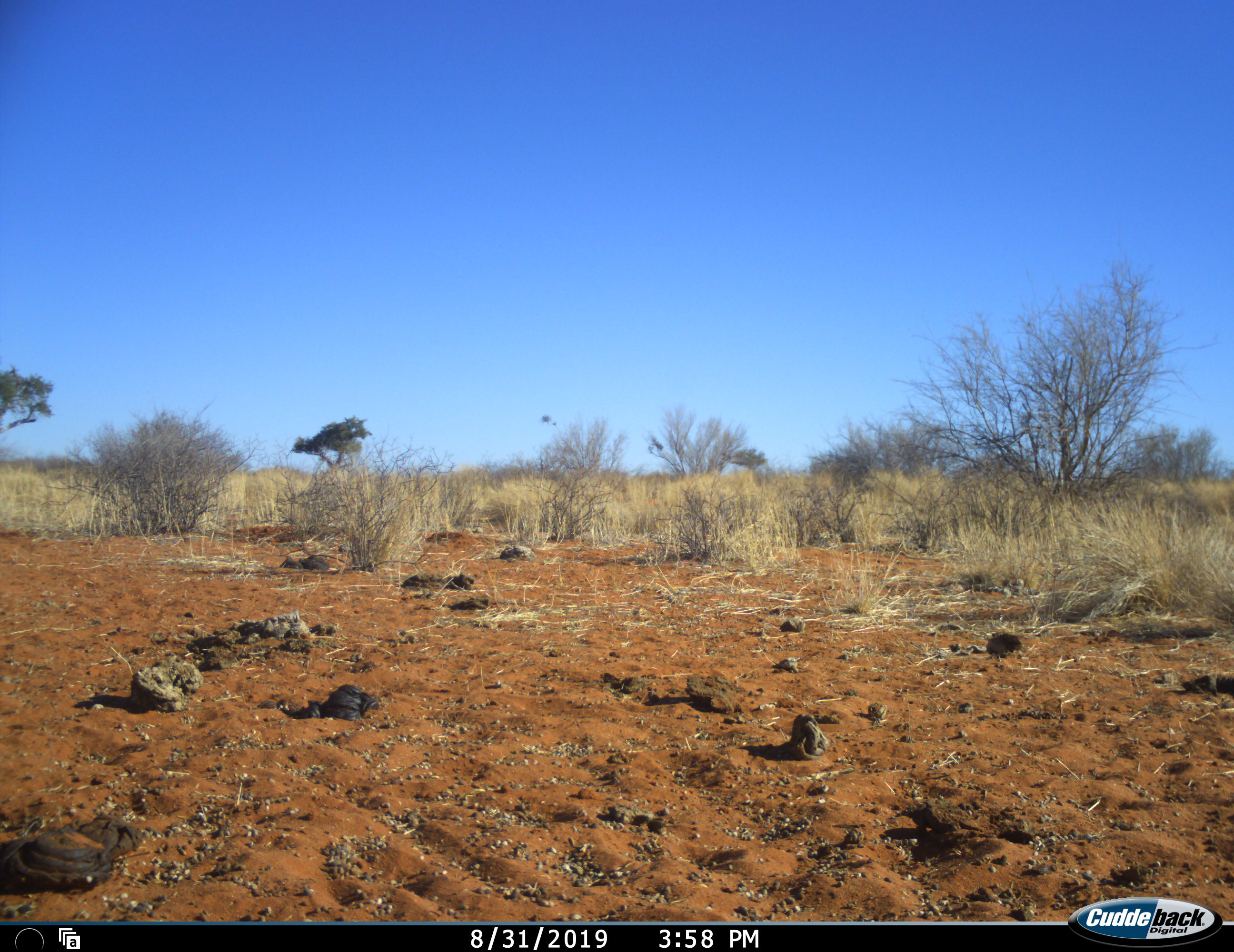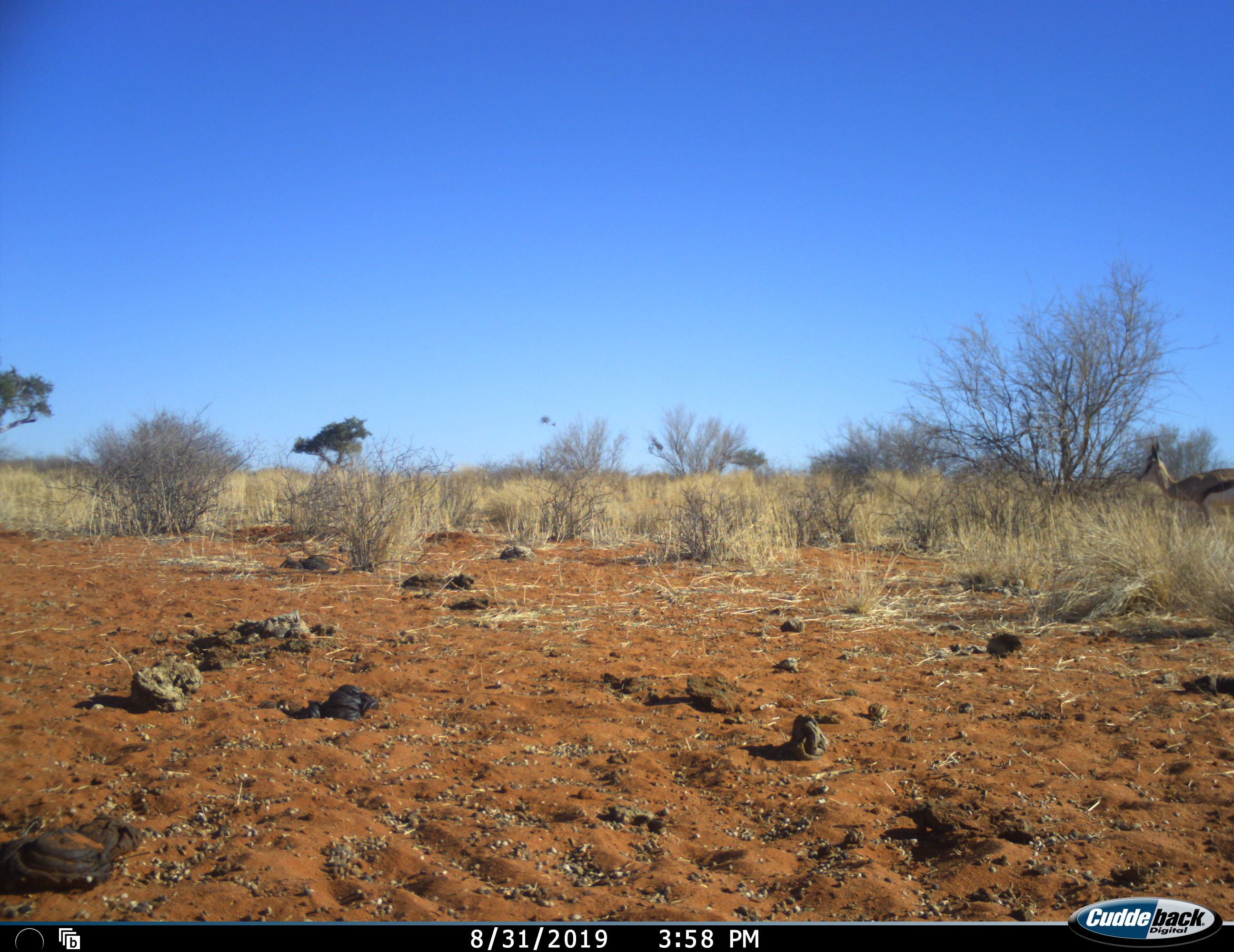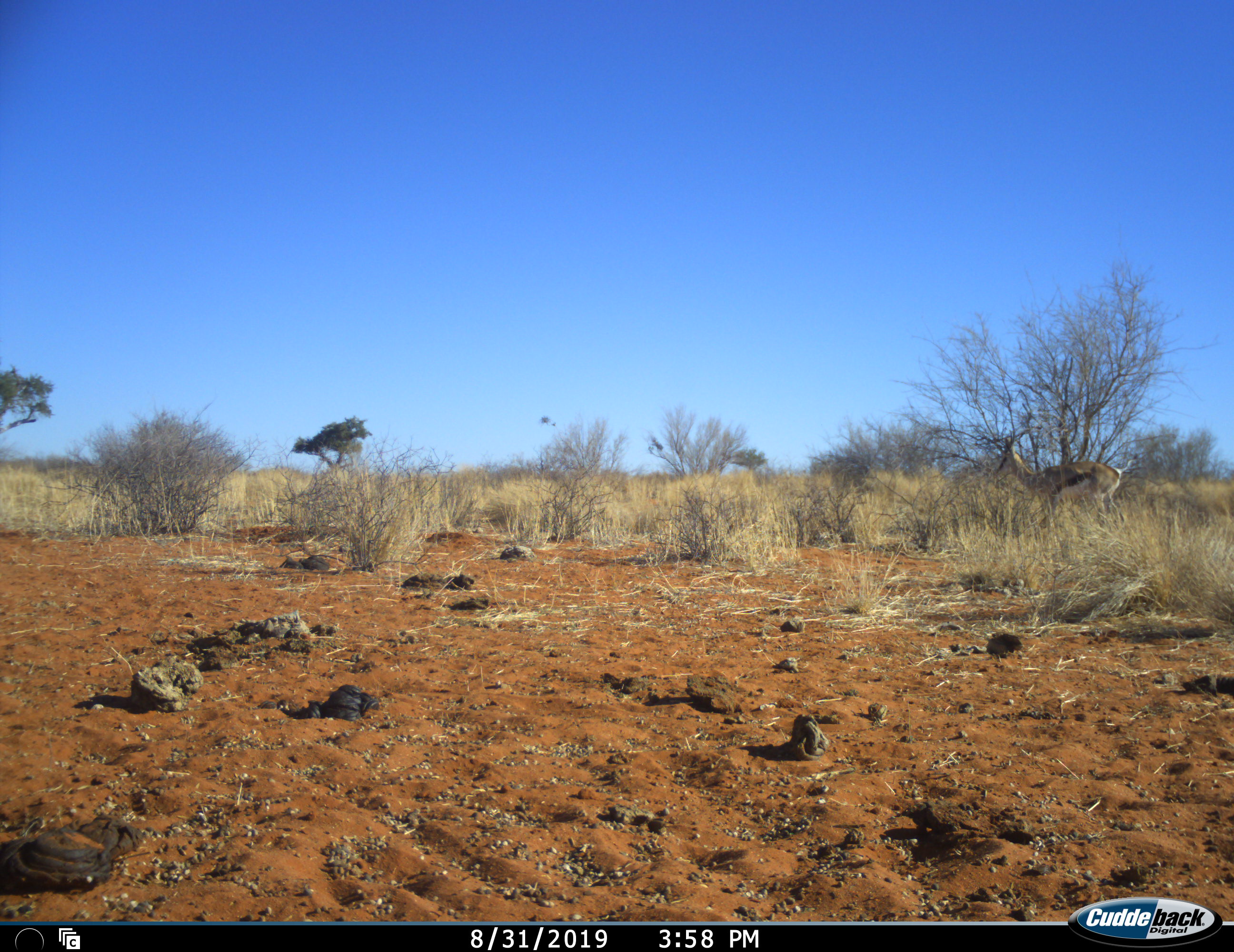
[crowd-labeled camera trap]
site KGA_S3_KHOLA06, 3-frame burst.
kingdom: Animalia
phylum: Chordata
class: Mammalia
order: Artiodactyla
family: Bovidae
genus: Antidorcas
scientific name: Antidorcas marsupialis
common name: springbok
Springbok (Antidorcas marsupialis), count 1. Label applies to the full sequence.